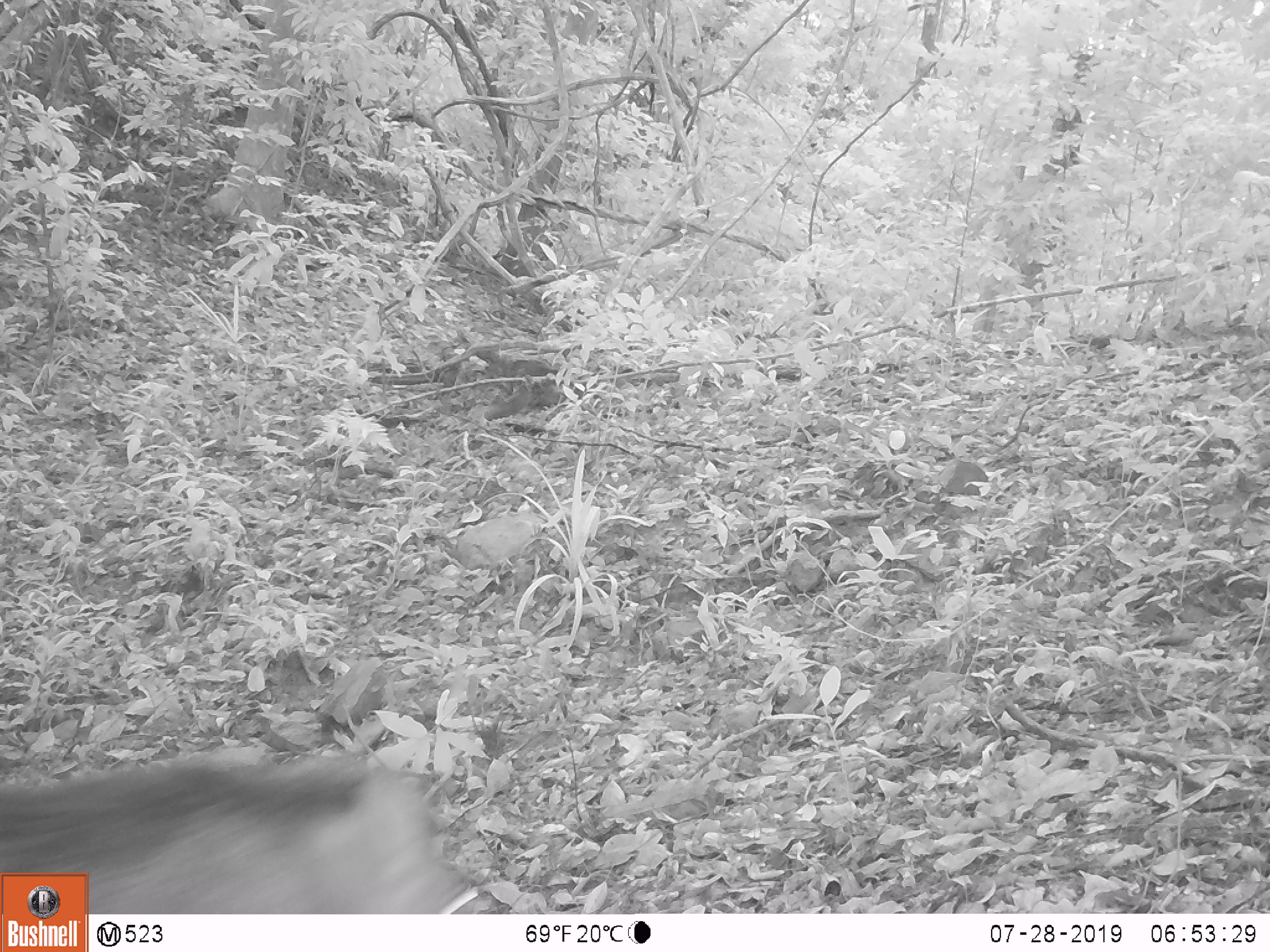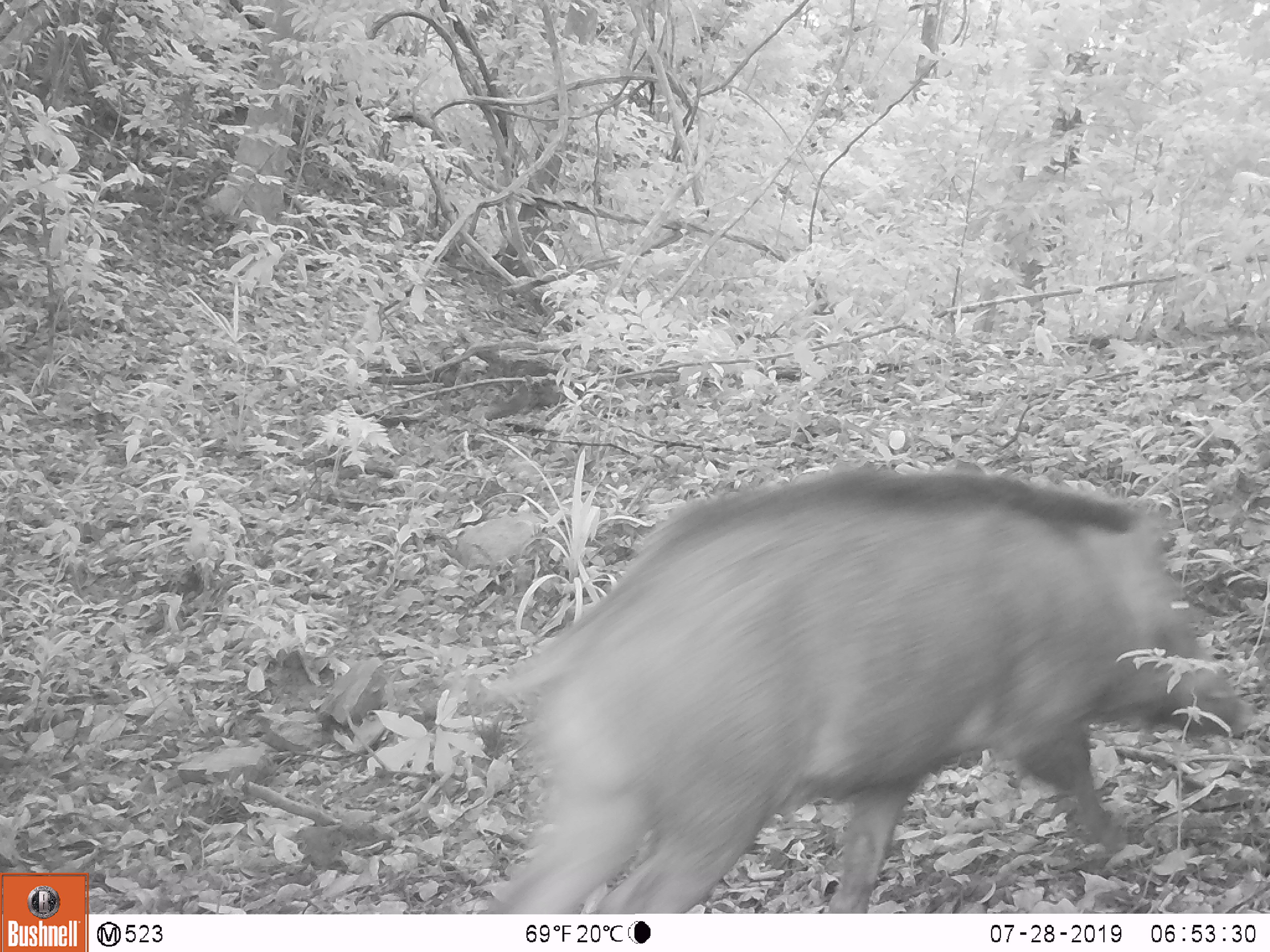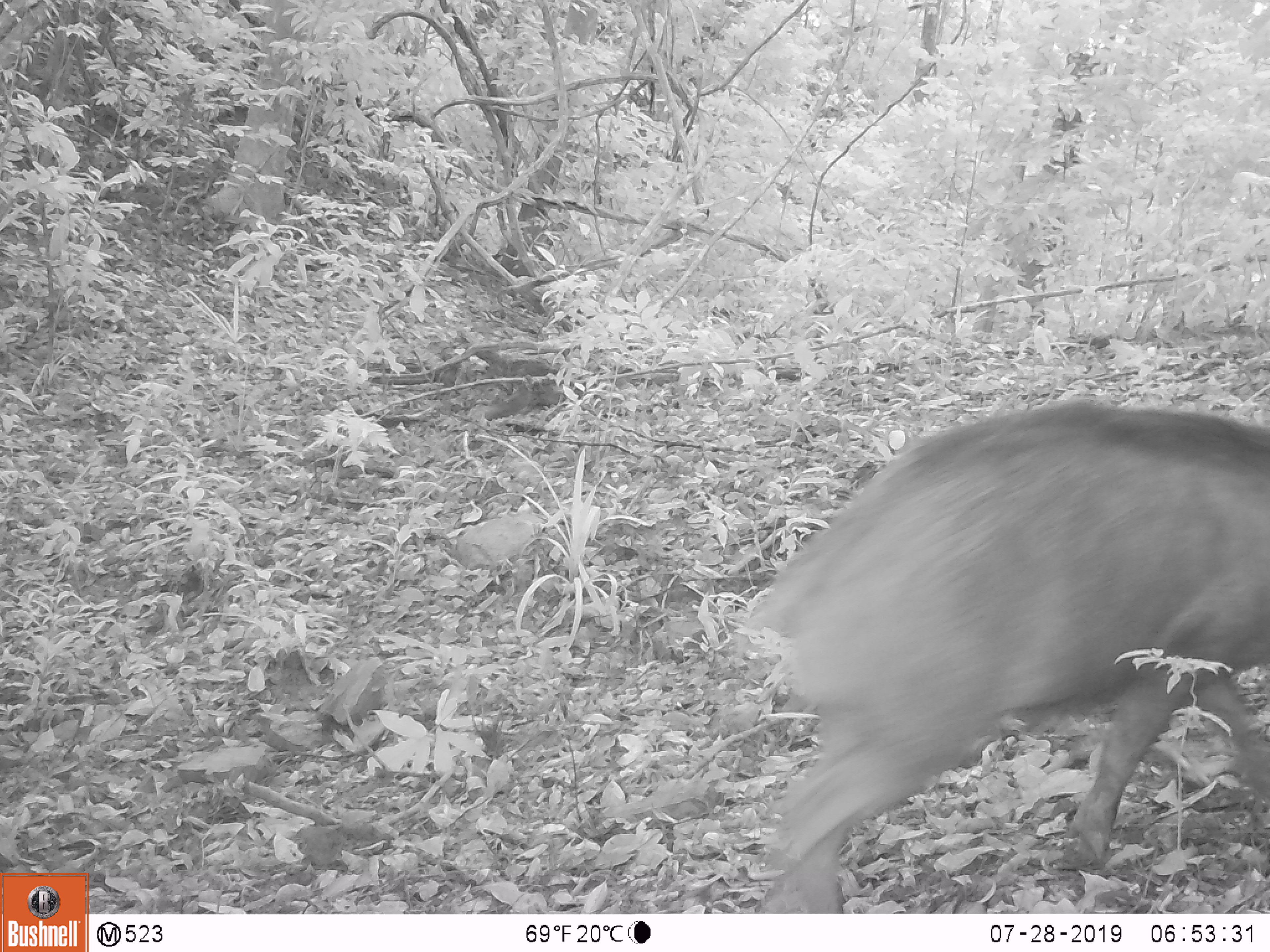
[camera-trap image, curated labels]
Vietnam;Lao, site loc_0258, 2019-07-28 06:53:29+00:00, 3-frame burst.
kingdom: Animalia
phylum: Chordata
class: Mammalia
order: Artiodactyla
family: Suidae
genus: Sus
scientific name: Sus scrofa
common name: eurasian wild pig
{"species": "eurasian wild pig (Sus scrofa)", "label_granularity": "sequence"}